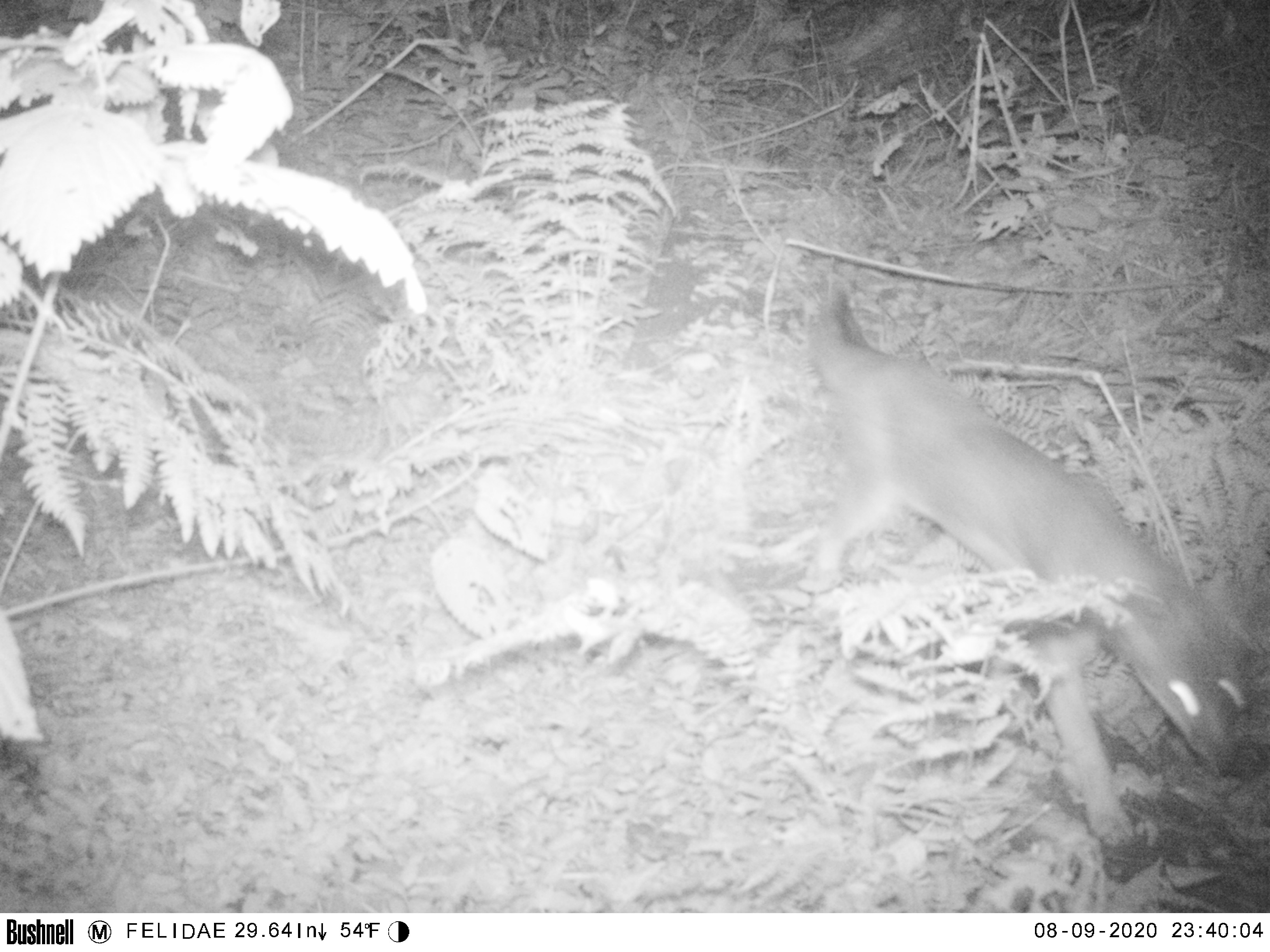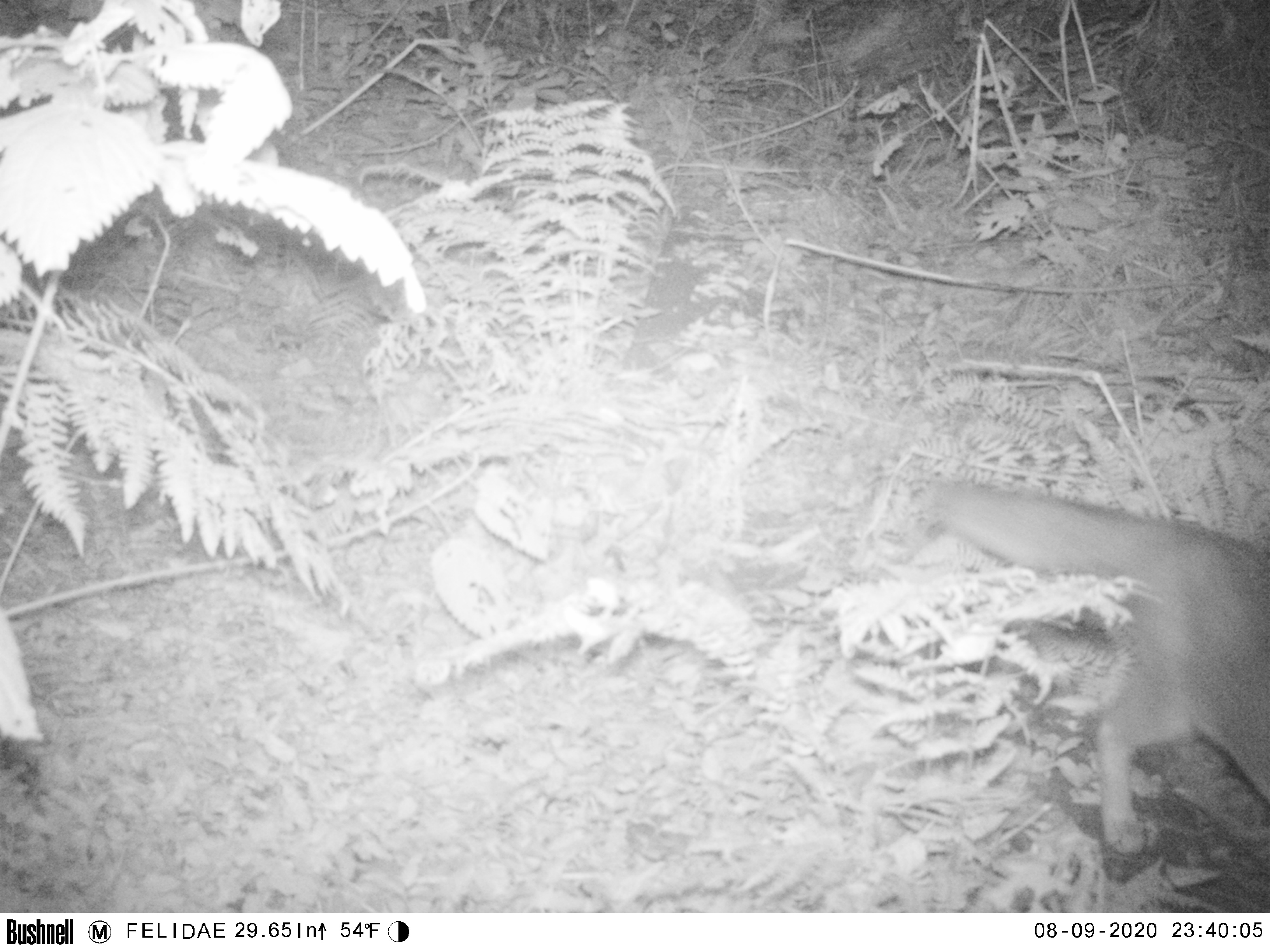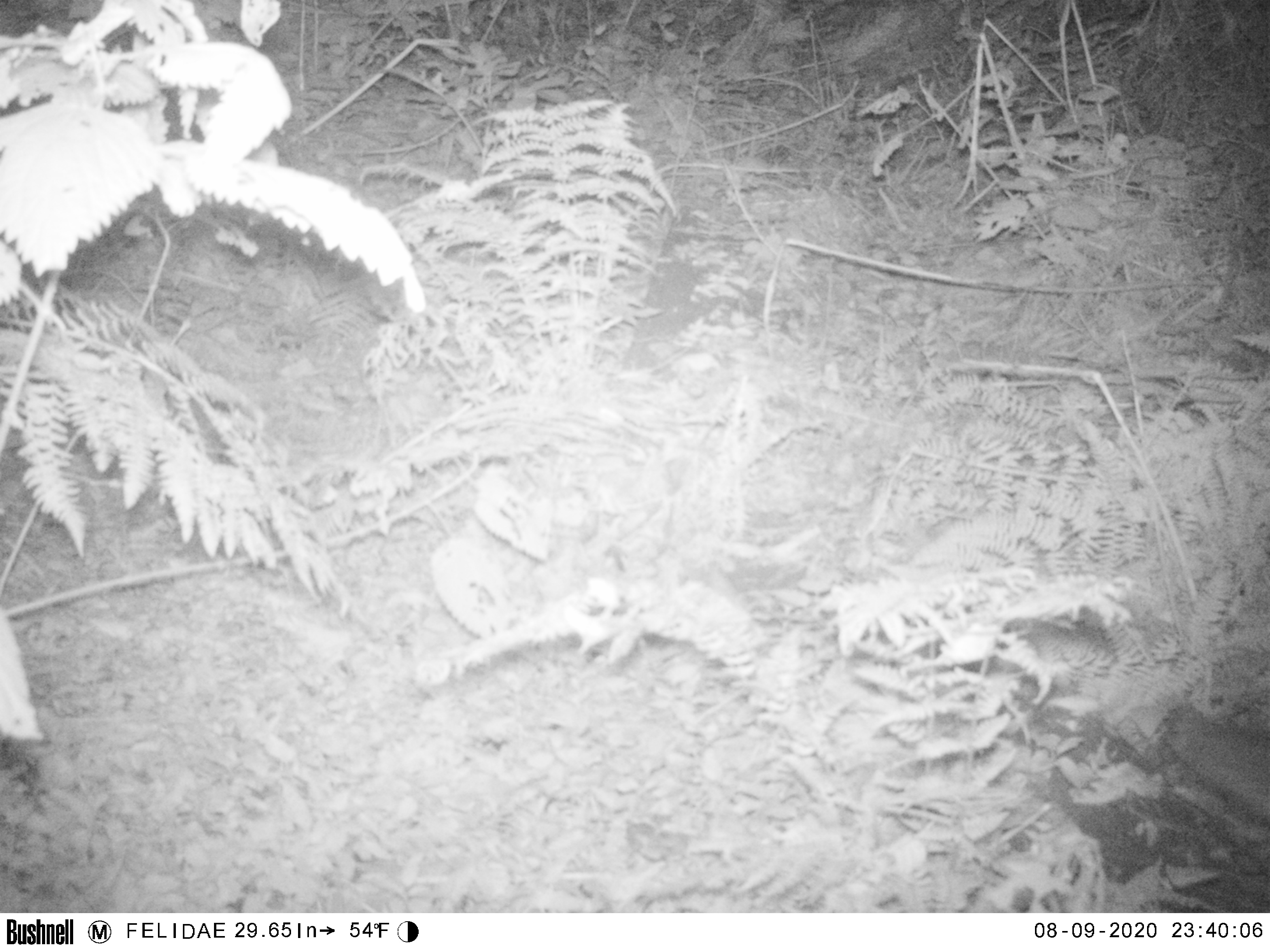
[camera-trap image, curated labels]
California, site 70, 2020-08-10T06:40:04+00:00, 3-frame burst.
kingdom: Animalia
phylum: Chordata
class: Mammalia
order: Carnivora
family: Canidae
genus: Urocyon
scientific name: Urocyon cinereoargenteus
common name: gray fox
Gray fox (Urocyon cinereoargenteus).